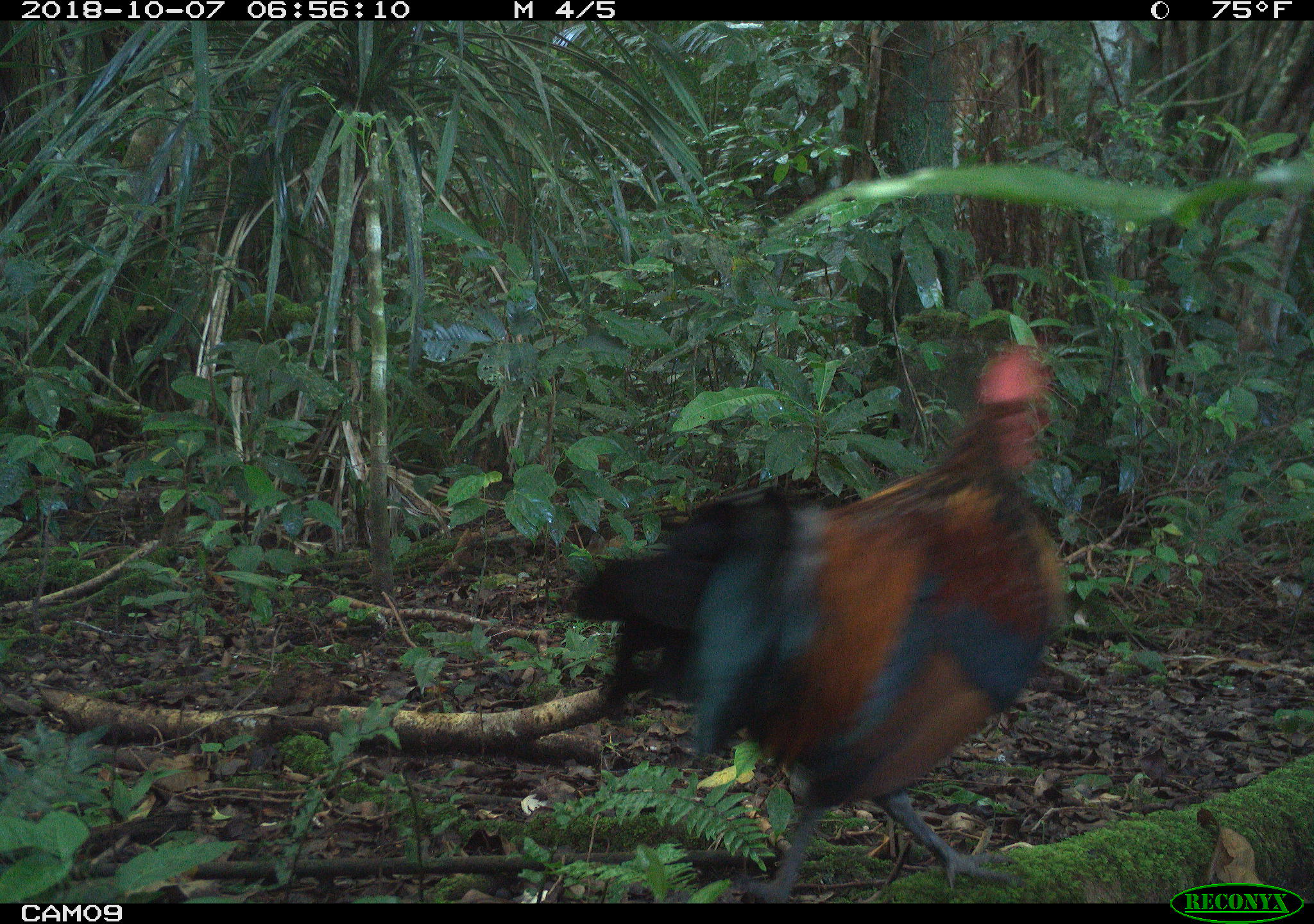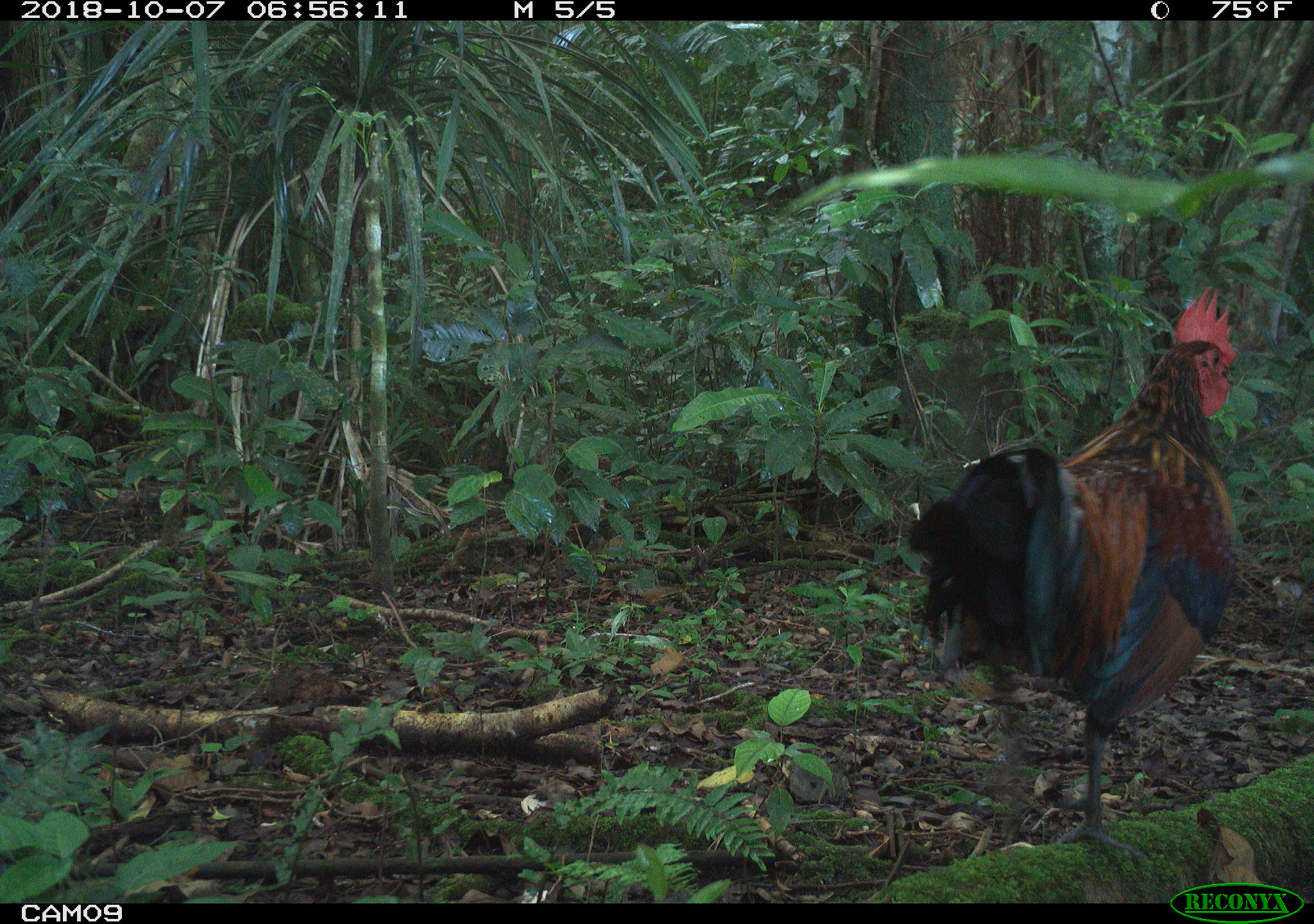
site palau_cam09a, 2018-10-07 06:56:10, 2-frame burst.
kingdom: Animalia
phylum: Chordata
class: Aves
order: Galliformes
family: Phasianidae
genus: Gallus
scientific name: Gallus gallus domesticus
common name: rooster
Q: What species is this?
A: Rooster (Gallus gallus domesticus).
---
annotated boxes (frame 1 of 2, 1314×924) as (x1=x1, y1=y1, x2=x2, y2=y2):
rooster: (x1=550, y1=344, x2=1082, y2=894)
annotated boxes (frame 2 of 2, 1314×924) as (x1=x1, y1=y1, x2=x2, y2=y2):
rooster: (x1=902, y1=284, x2=1245, y2=863)